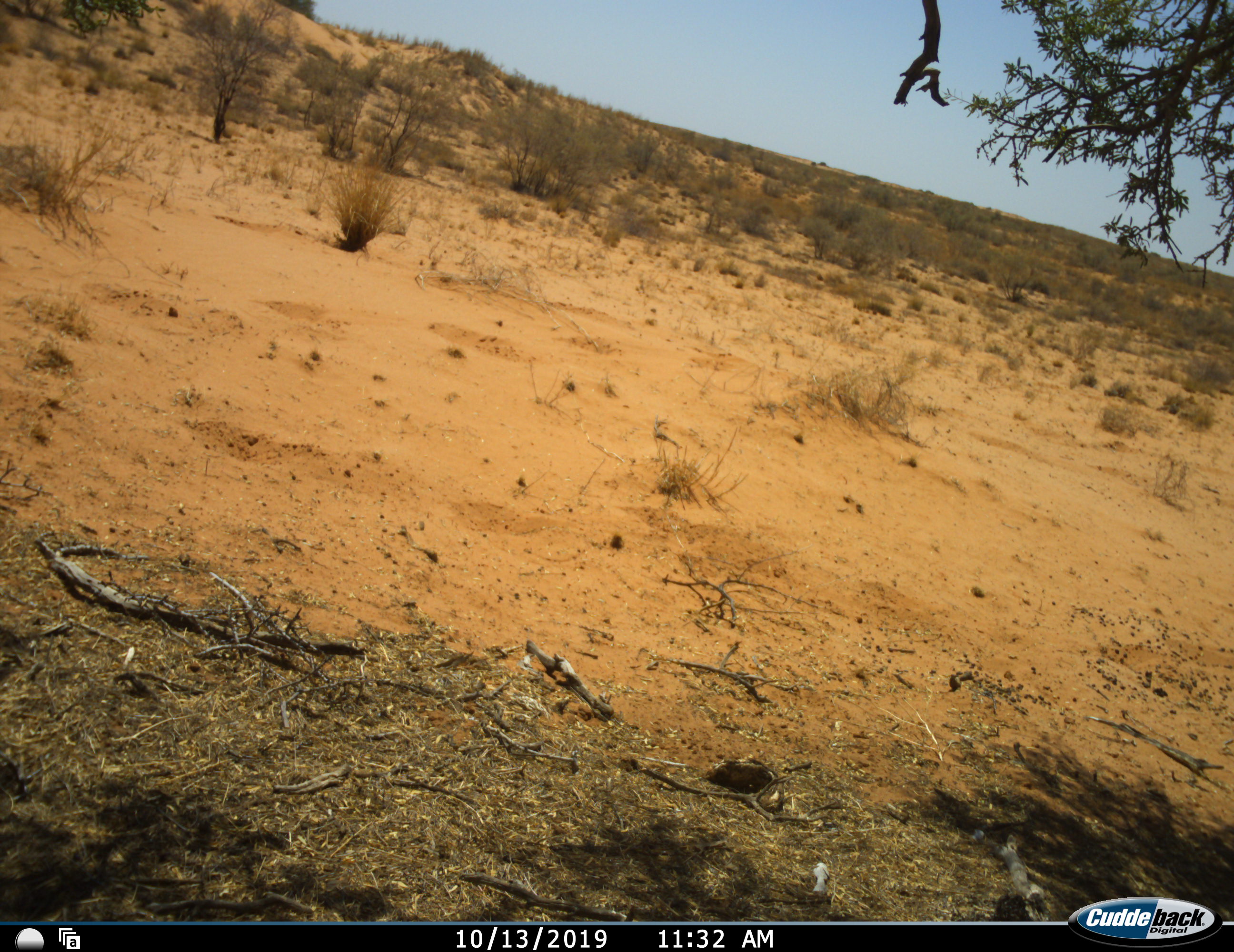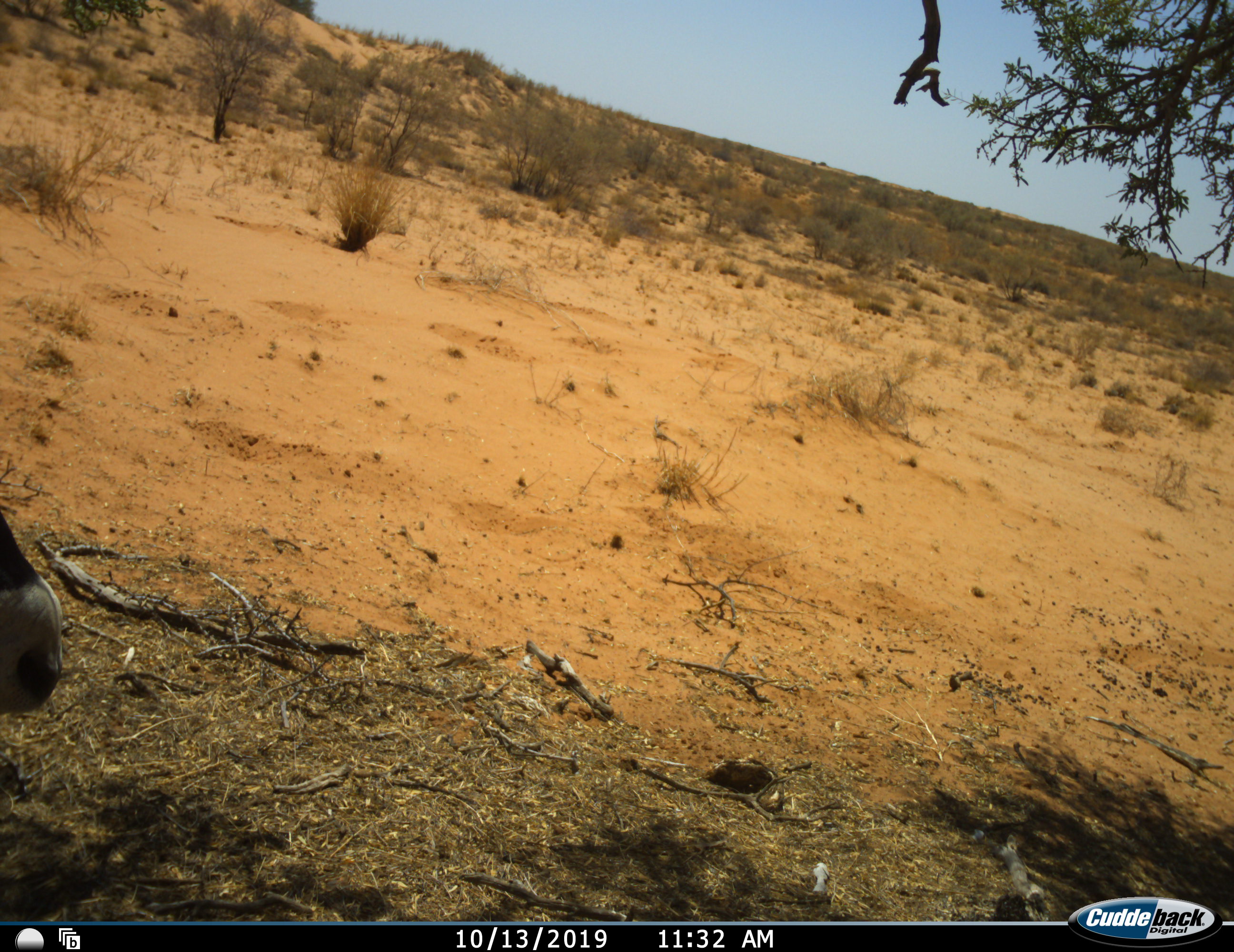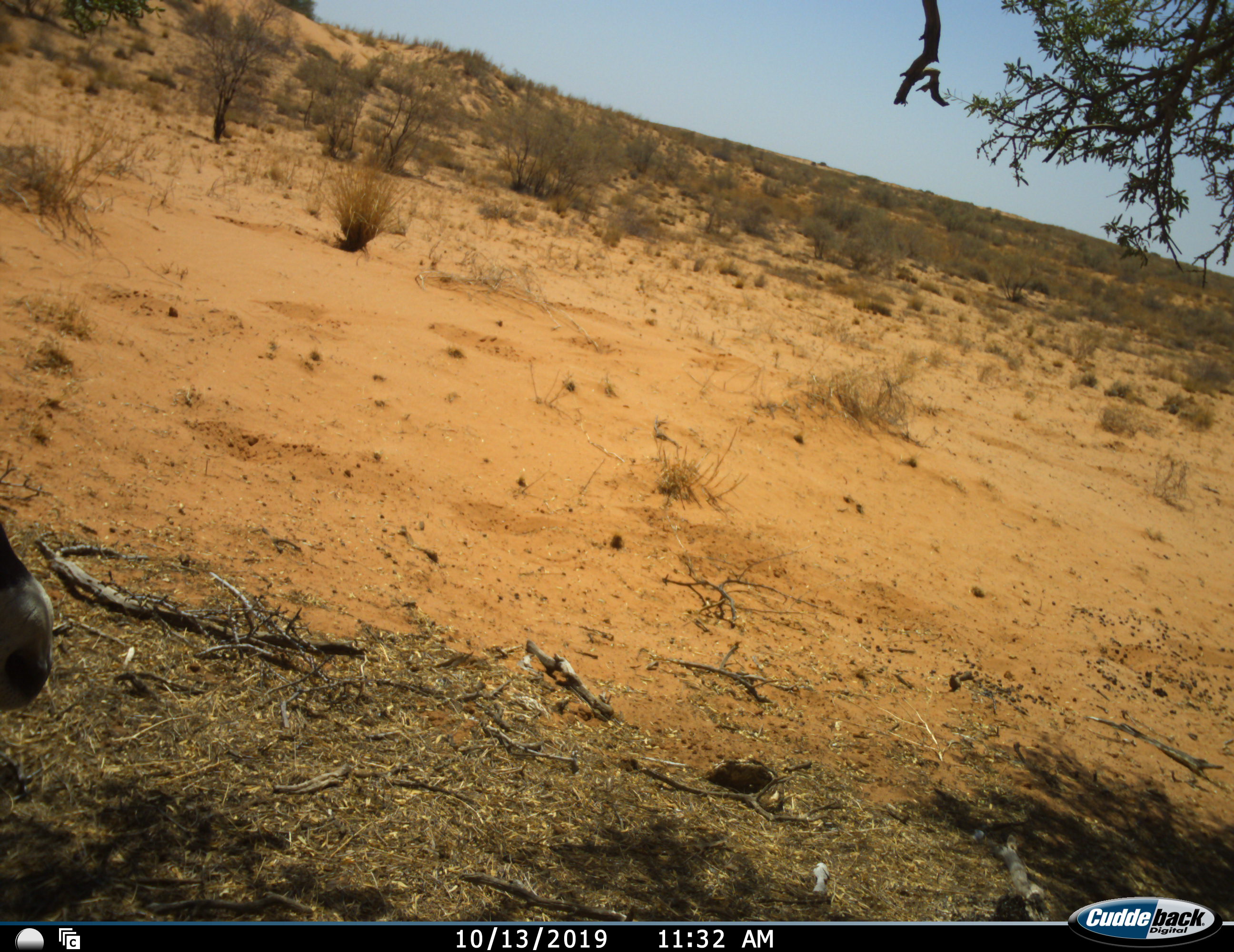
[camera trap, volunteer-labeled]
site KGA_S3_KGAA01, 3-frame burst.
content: unidentified animal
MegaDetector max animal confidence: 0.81